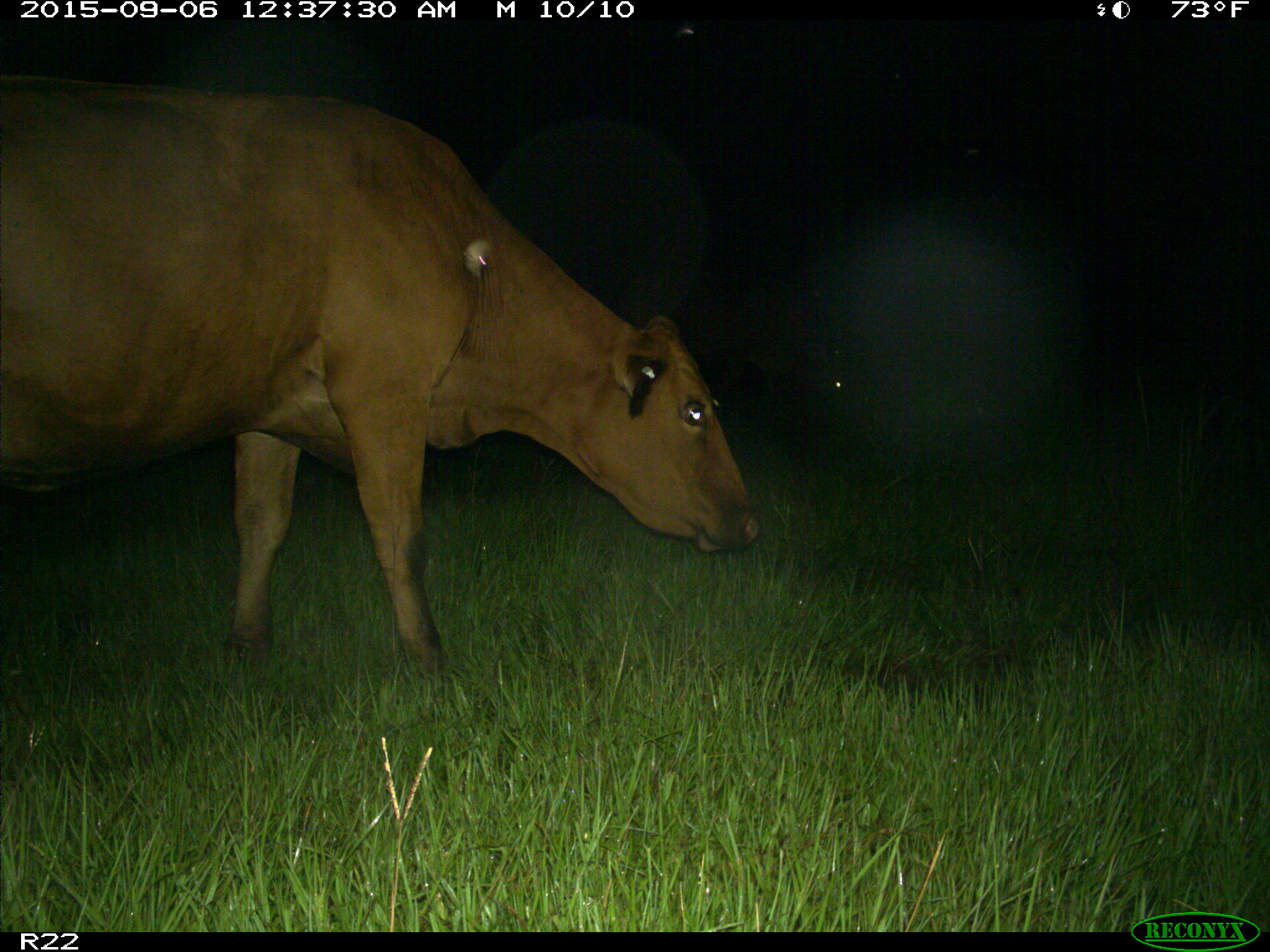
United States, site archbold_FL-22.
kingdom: Animalia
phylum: Chordata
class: Mammalia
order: Artiodactyla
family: Bovidae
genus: Bos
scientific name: Bos taurus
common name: domestic cow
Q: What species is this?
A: Bos taurus (domestic cow).